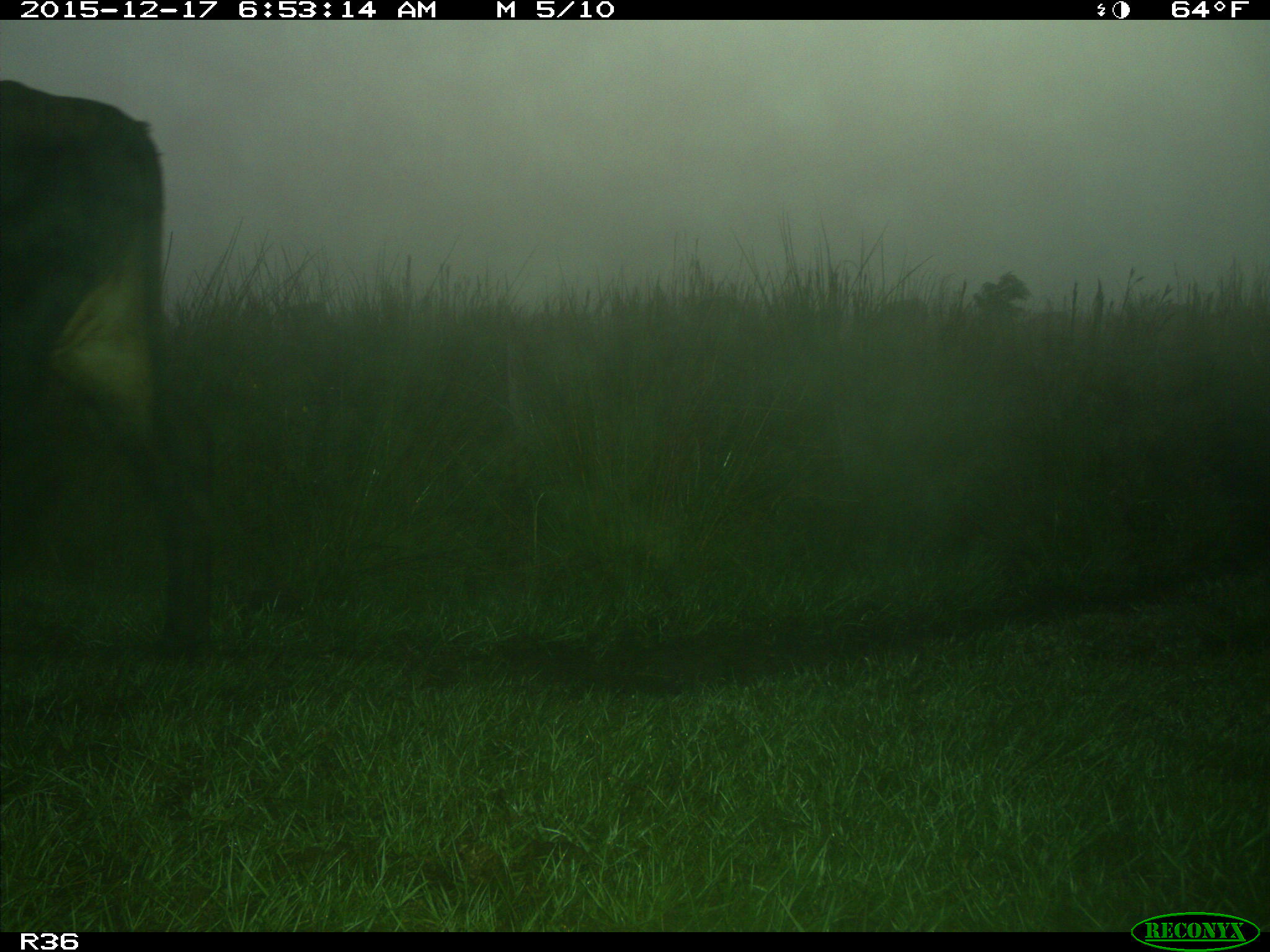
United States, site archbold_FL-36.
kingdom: Animalia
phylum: Chordata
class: Mammalia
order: Artiodactyla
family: Bovidae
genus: Bos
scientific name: Bos taurus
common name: domestic cow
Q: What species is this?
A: Bos taurus (domestic cow).